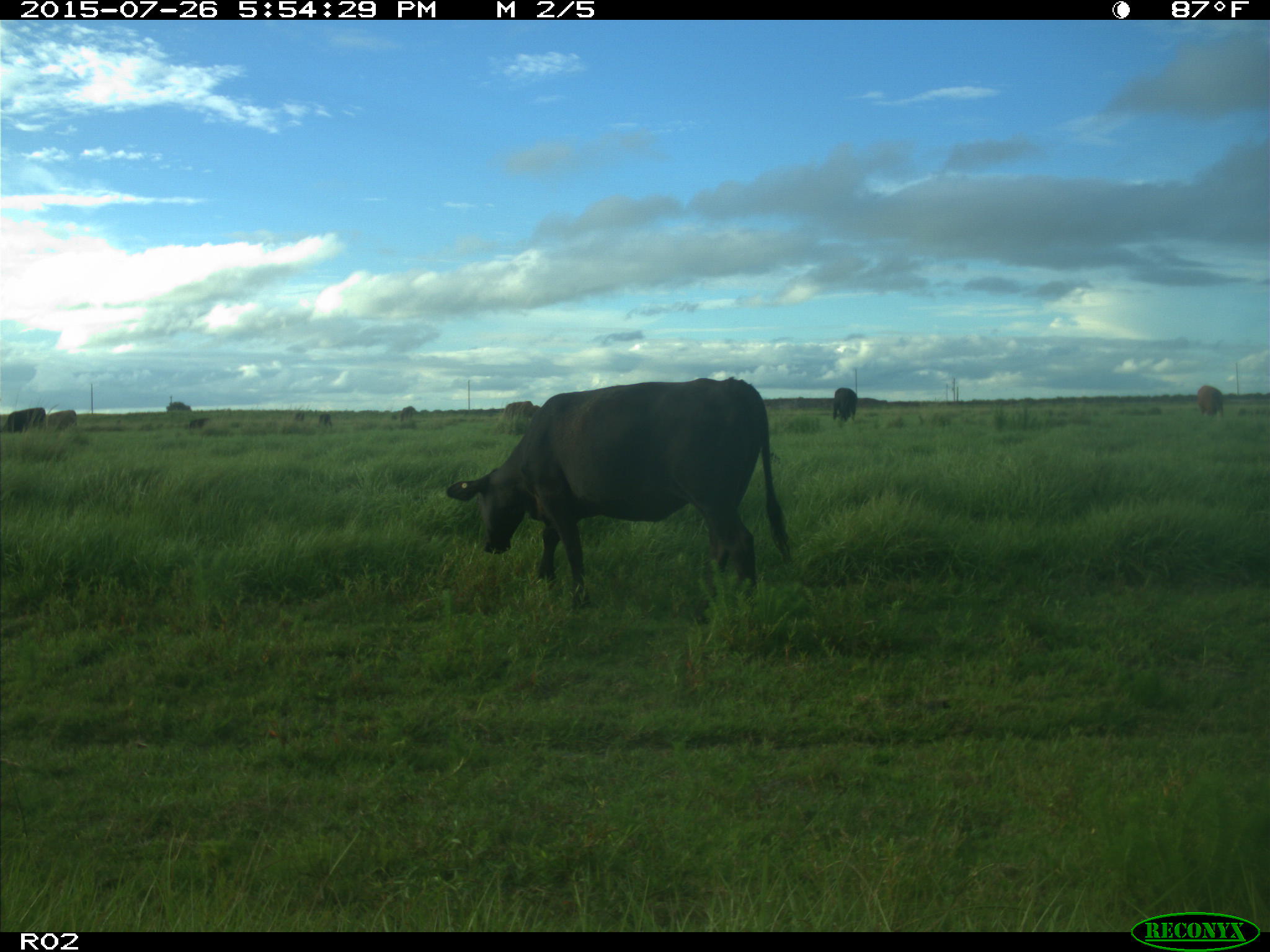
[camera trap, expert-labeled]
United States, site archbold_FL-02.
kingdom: Animalia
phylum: Chordata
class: Mammalia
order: Artiodactyla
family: Bovidae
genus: Bos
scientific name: Bos taurus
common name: domestic cow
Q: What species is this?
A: Bos taurus (domestic cow).